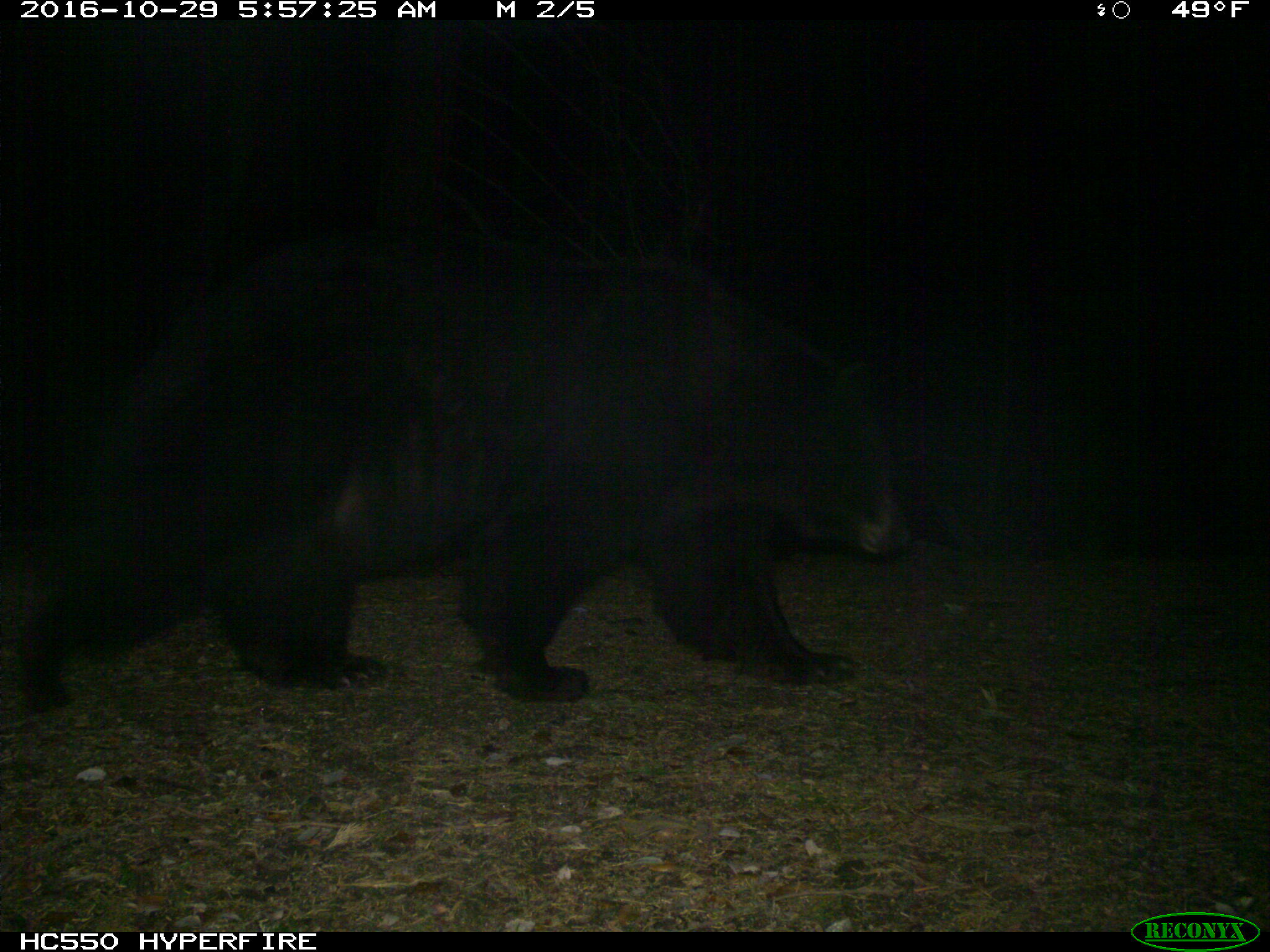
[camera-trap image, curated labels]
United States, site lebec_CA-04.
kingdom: Animalia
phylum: Chordata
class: Mammalia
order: Carnivora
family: Ursidae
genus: Ursus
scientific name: Ursus americanus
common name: american black bear